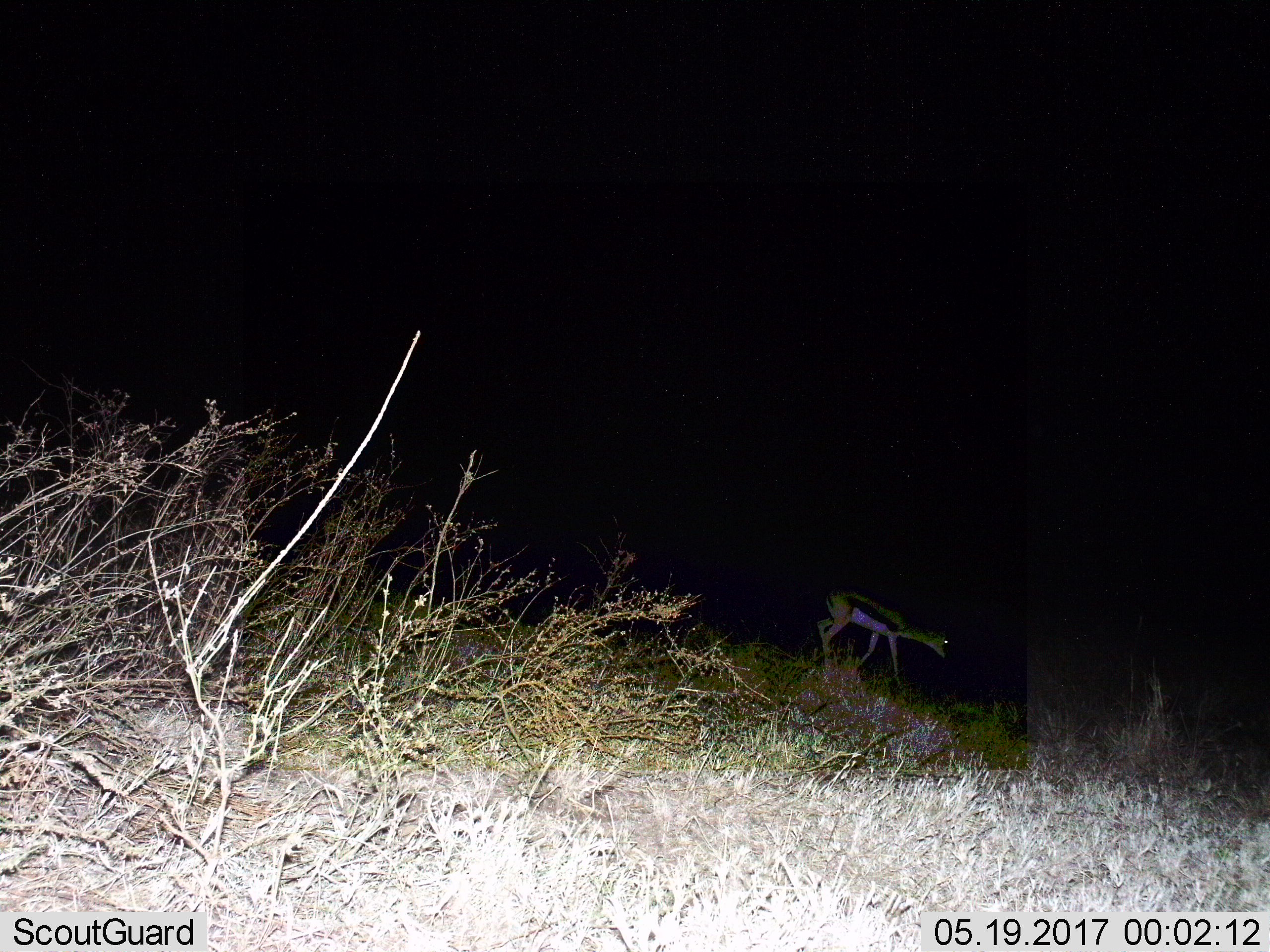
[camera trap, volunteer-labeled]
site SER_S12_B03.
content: unidentified animal